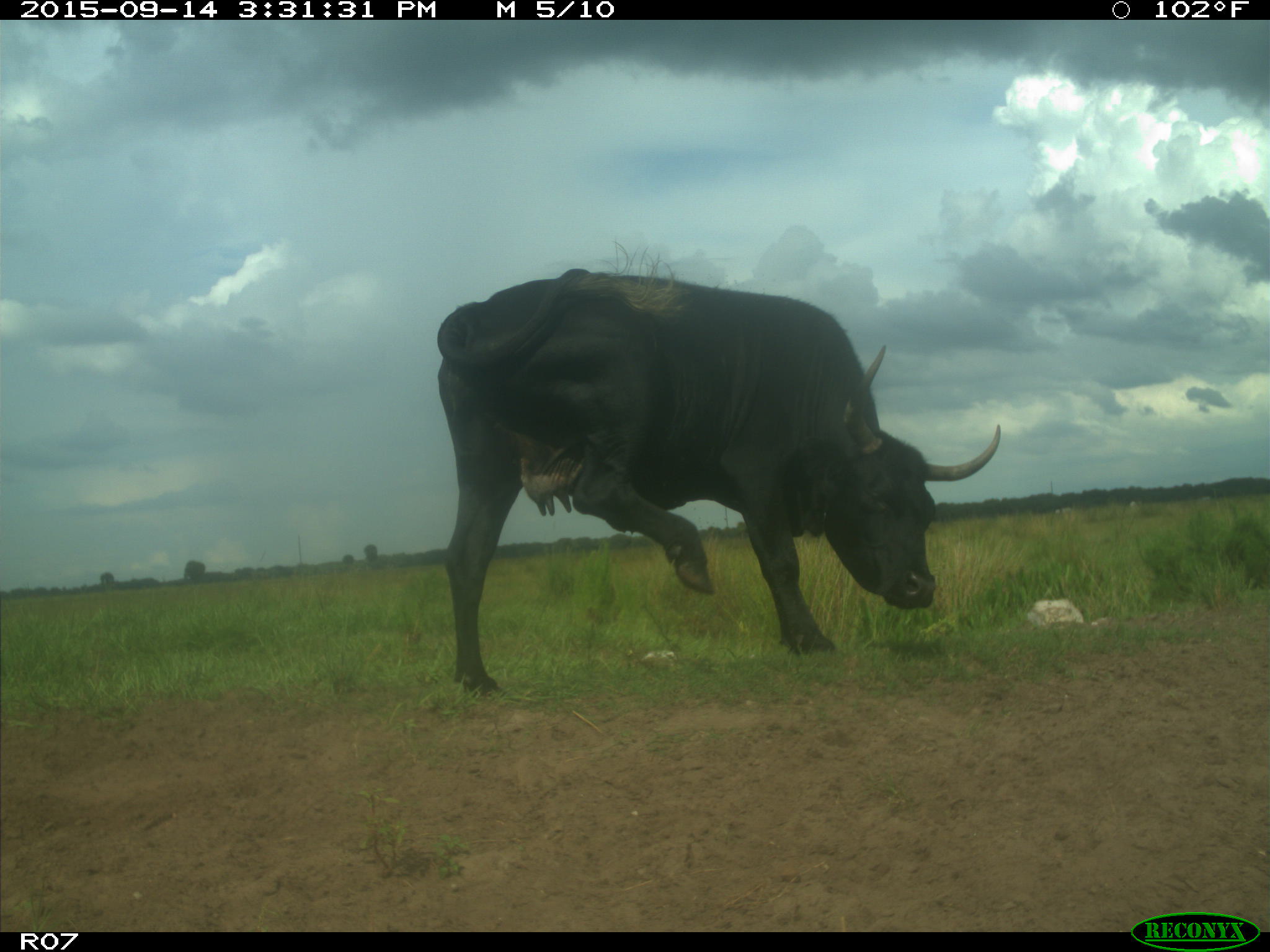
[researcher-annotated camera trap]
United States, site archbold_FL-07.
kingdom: Animalia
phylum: Chordata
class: Mammalia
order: Artiodactyla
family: Bovidae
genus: Bos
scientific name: Bos taurus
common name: domestic cow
Bos taurus (domestic cow).